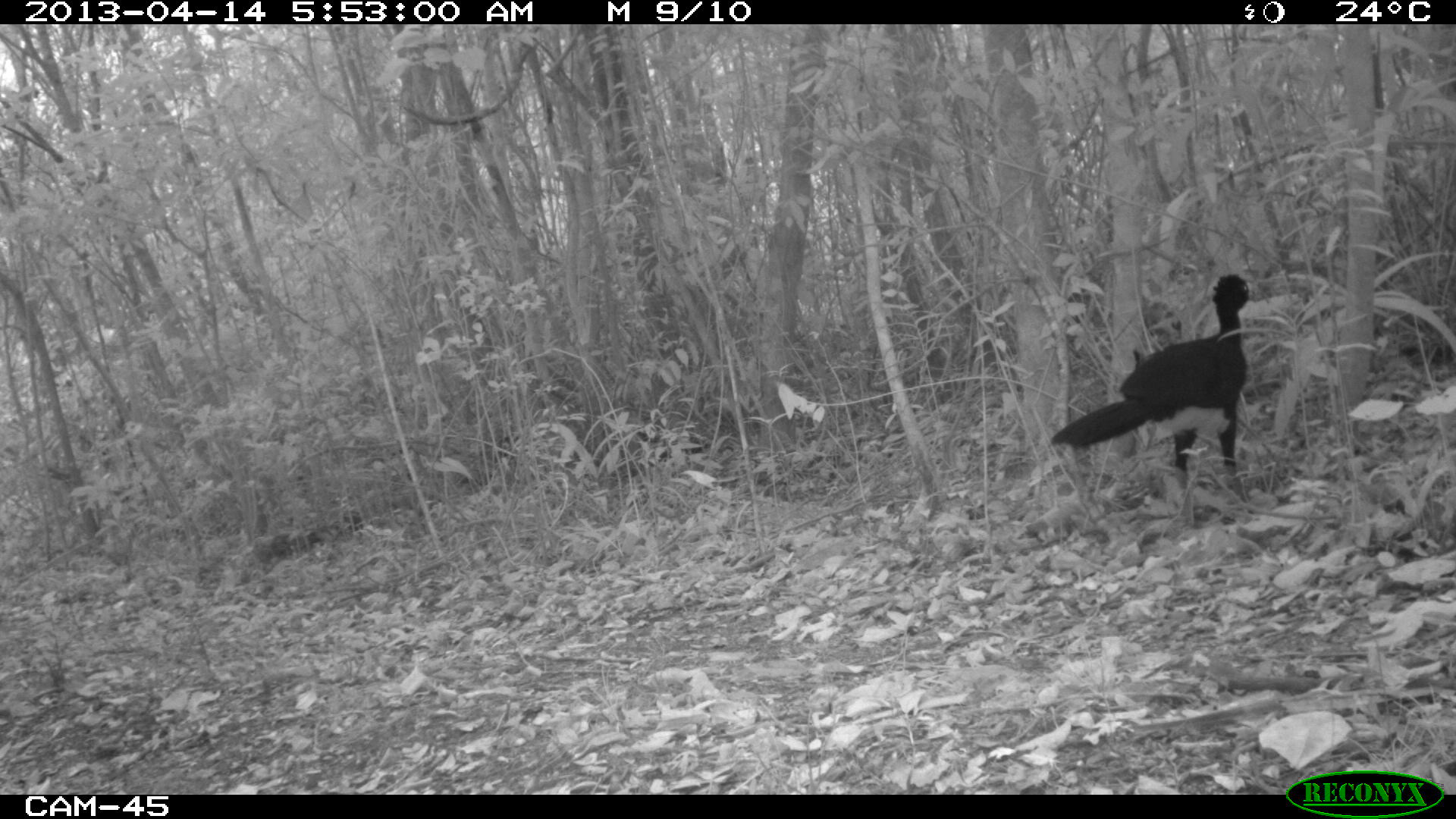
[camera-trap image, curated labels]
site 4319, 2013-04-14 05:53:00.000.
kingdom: Animalia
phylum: Chordata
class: Aves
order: Galliformes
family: Cracidae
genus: Crax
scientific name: Crax rubra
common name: great curassow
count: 1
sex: male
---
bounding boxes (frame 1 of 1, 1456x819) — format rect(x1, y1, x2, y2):
crax rubra: rect(1046, 273, 1255, 500)